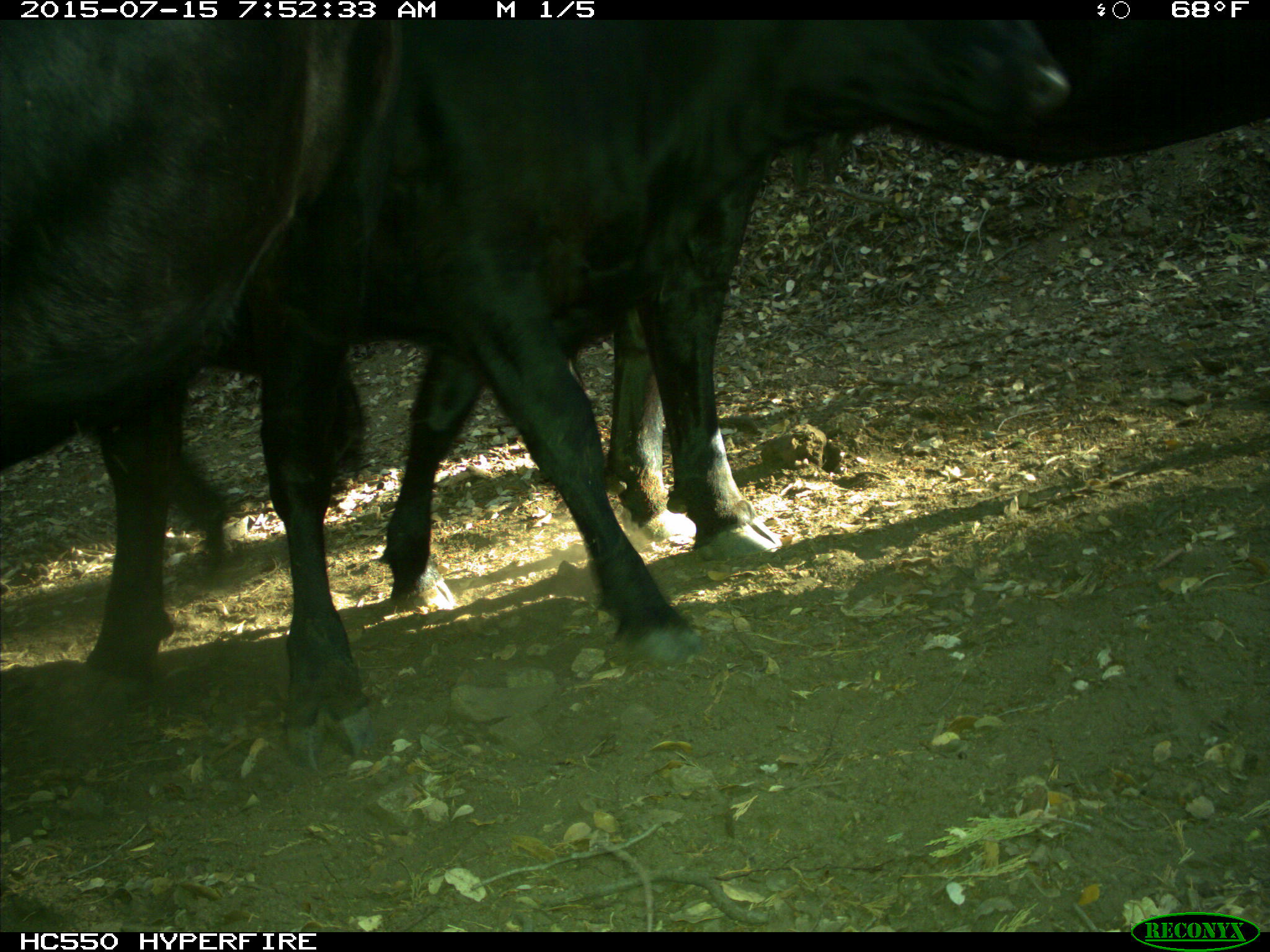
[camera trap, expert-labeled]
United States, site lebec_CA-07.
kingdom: Animalia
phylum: Chordata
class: Mammalia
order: Artiodactyla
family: Bovidae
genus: Bos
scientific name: Bos taurus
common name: domestic cow